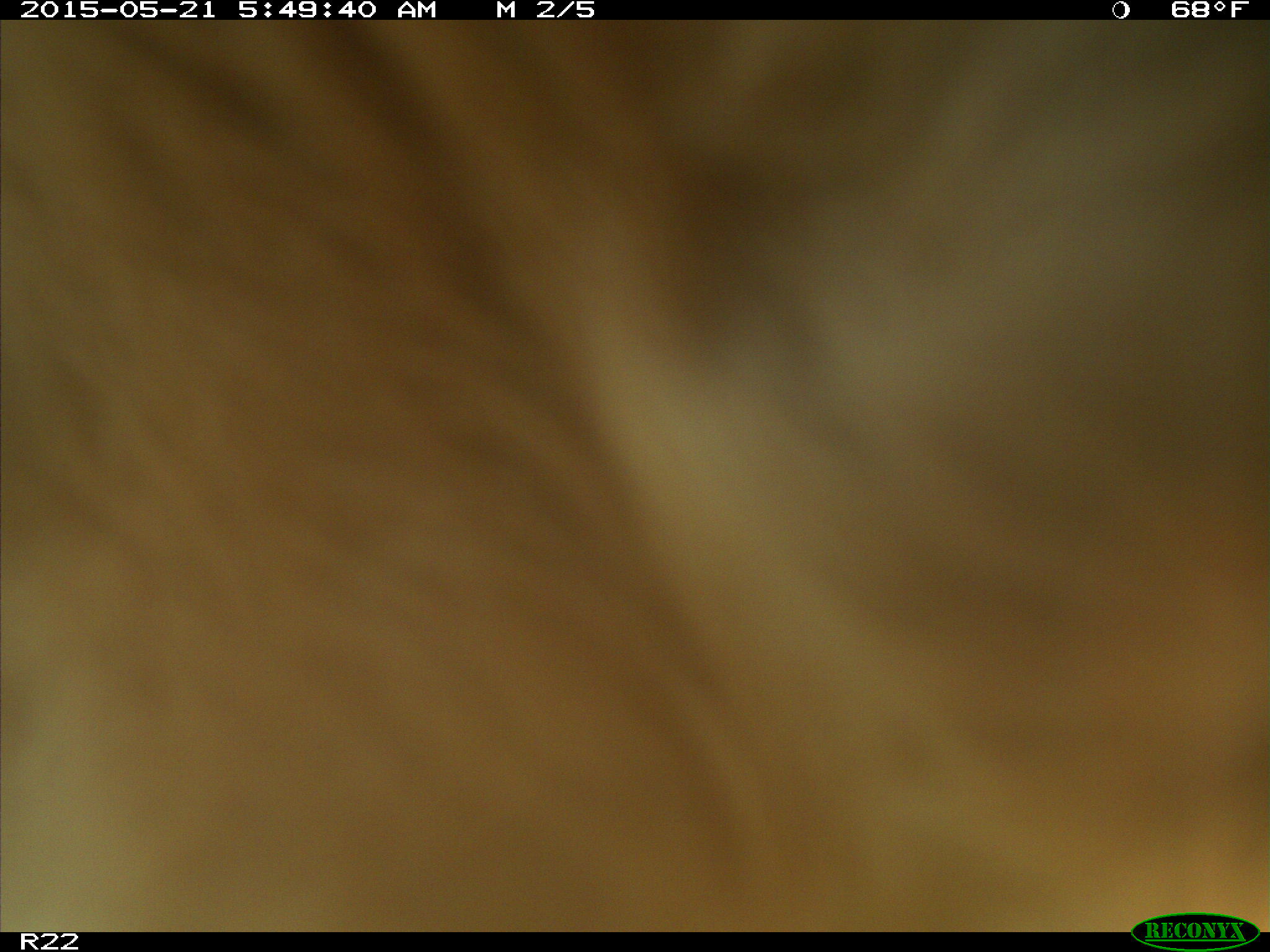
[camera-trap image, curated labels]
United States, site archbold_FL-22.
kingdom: Animalia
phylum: Chordata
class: Mammalia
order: Artiodactyla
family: Bovidae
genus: Bos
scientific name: Bos taurus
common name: domestic cow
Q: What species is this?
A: Bos taurus (domestic cow).